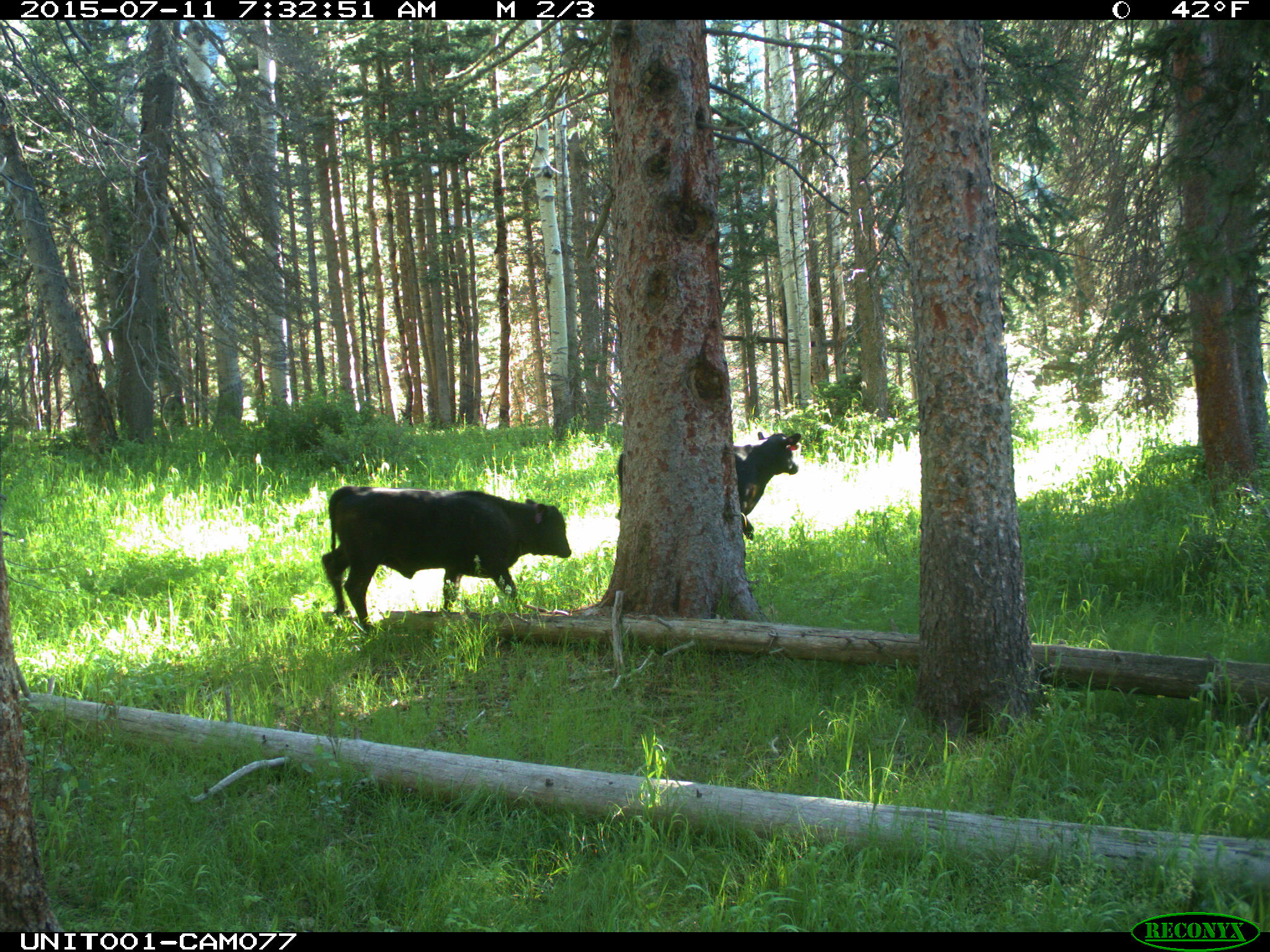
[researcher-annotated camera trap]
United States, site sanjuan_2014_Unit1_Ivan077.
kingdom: Animalia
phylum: Chordata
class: Mammalia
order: Artiodactyla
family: Bovidae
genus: Bos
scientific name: Bos taurus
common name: domestic cow